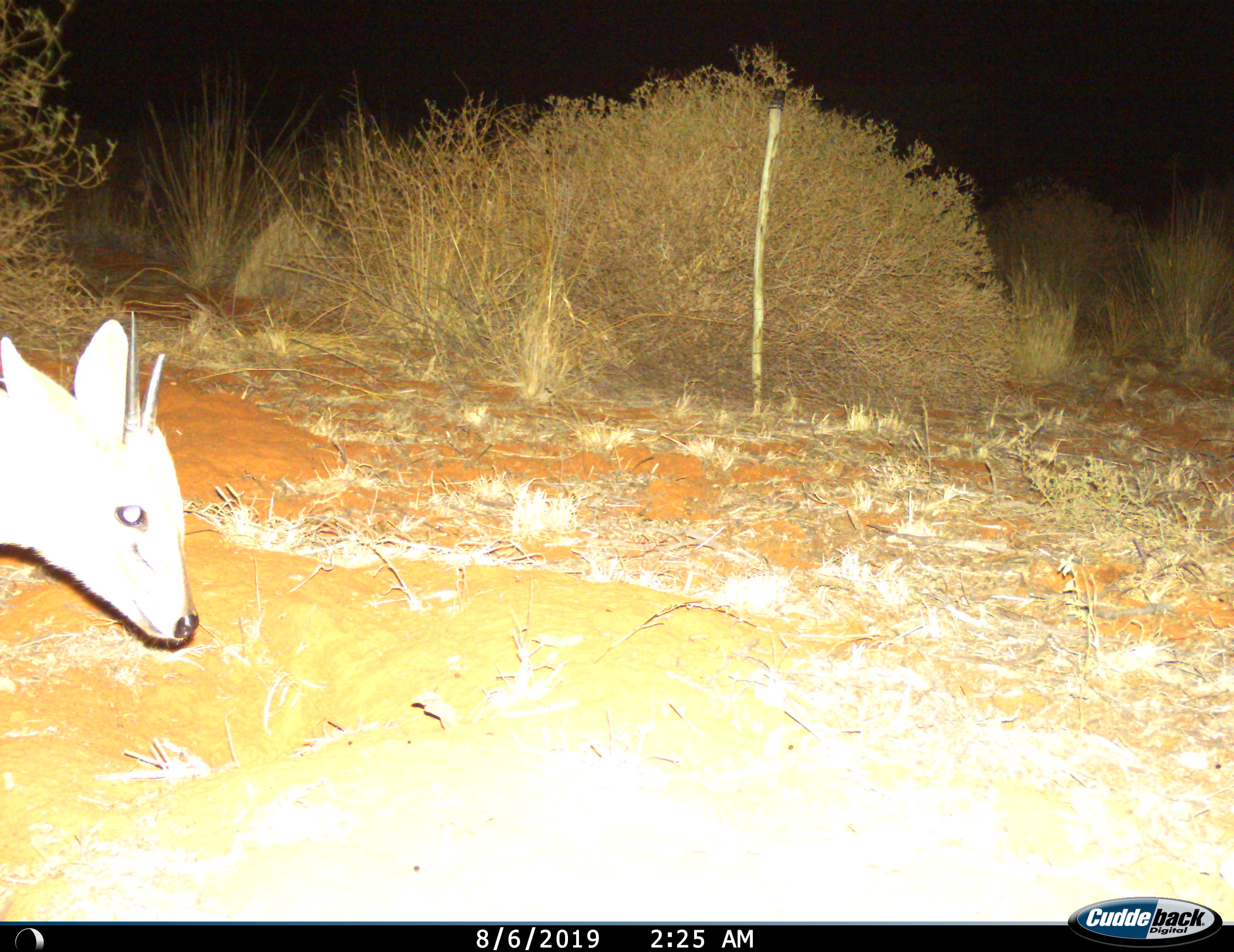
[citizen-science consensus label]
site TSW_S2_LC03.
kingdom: Animalia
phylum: Chordata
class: Mammalia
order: Artiodactyla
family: Bovidae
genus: Sylvicapra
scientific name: Sylvicapra grimmia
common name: common duiker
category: duikercommongrey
Duikercommongrey (common duiker) (Sylvicapra grimmia), count 1. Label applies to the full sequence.